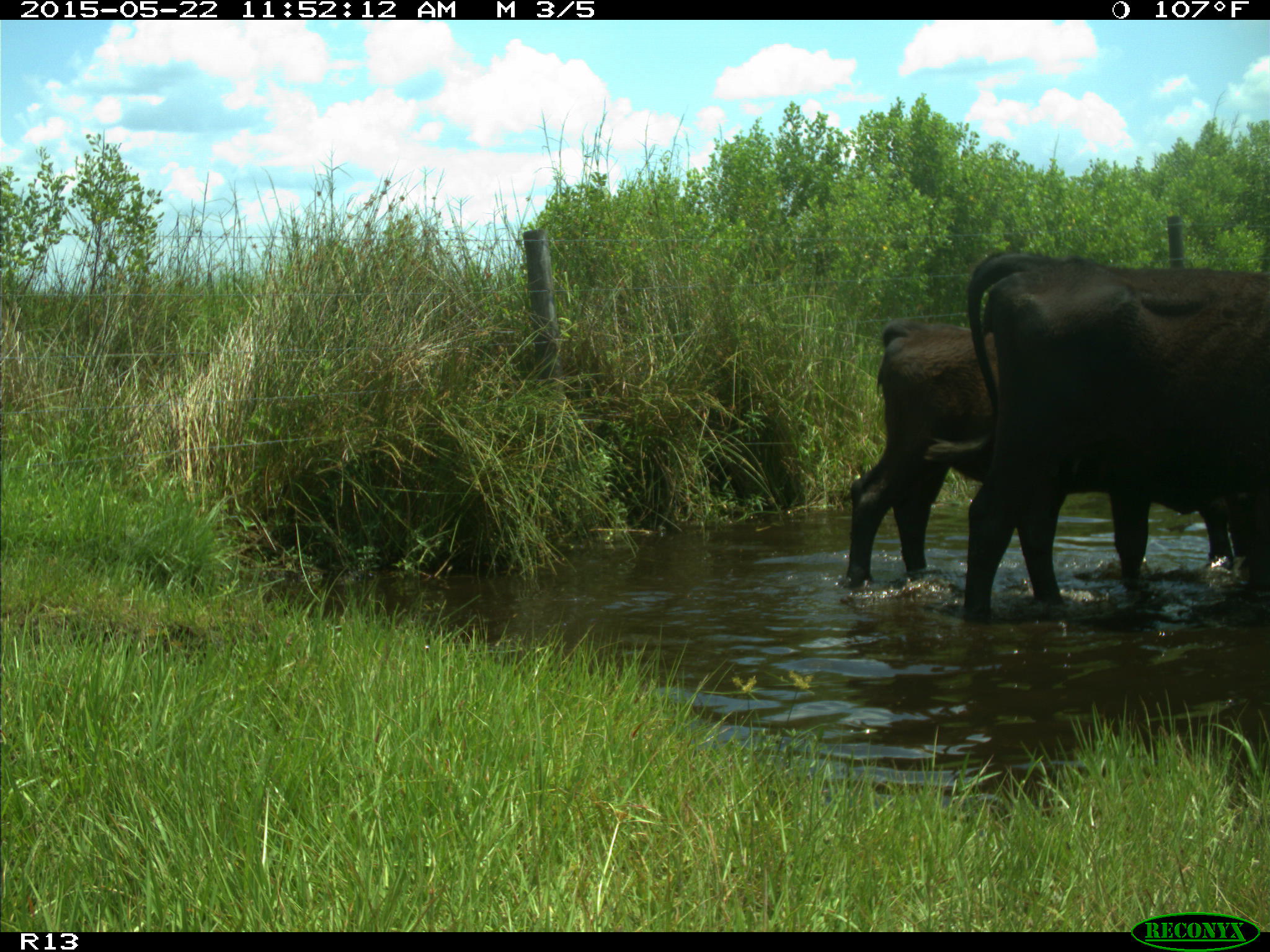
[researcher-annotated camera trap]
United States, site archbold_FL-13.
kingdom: Animalia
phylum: Chordata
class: Mammalia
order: Artiodactyla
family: Bovidae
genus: Bos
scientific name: Bos taurus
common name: domestic cow